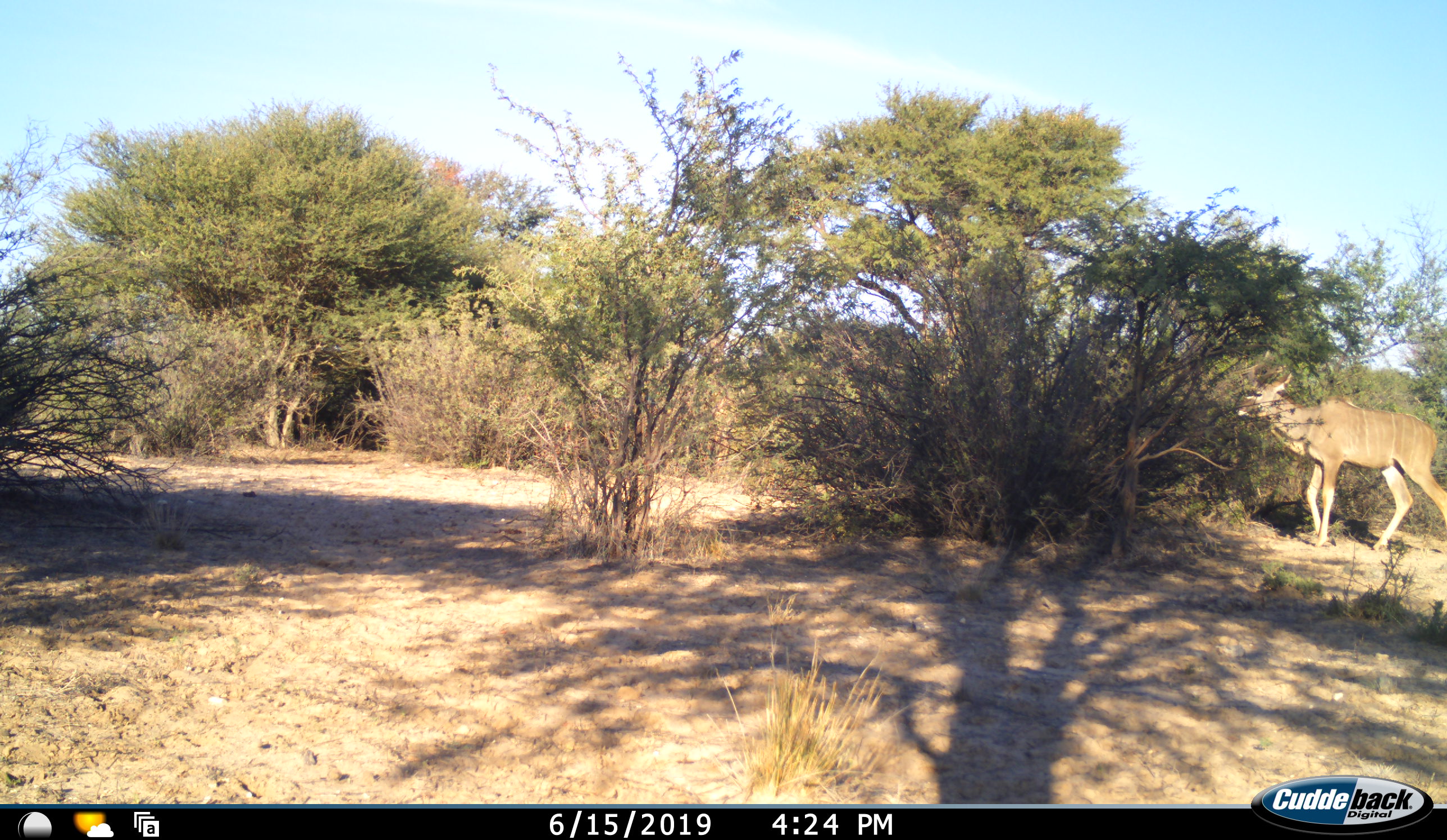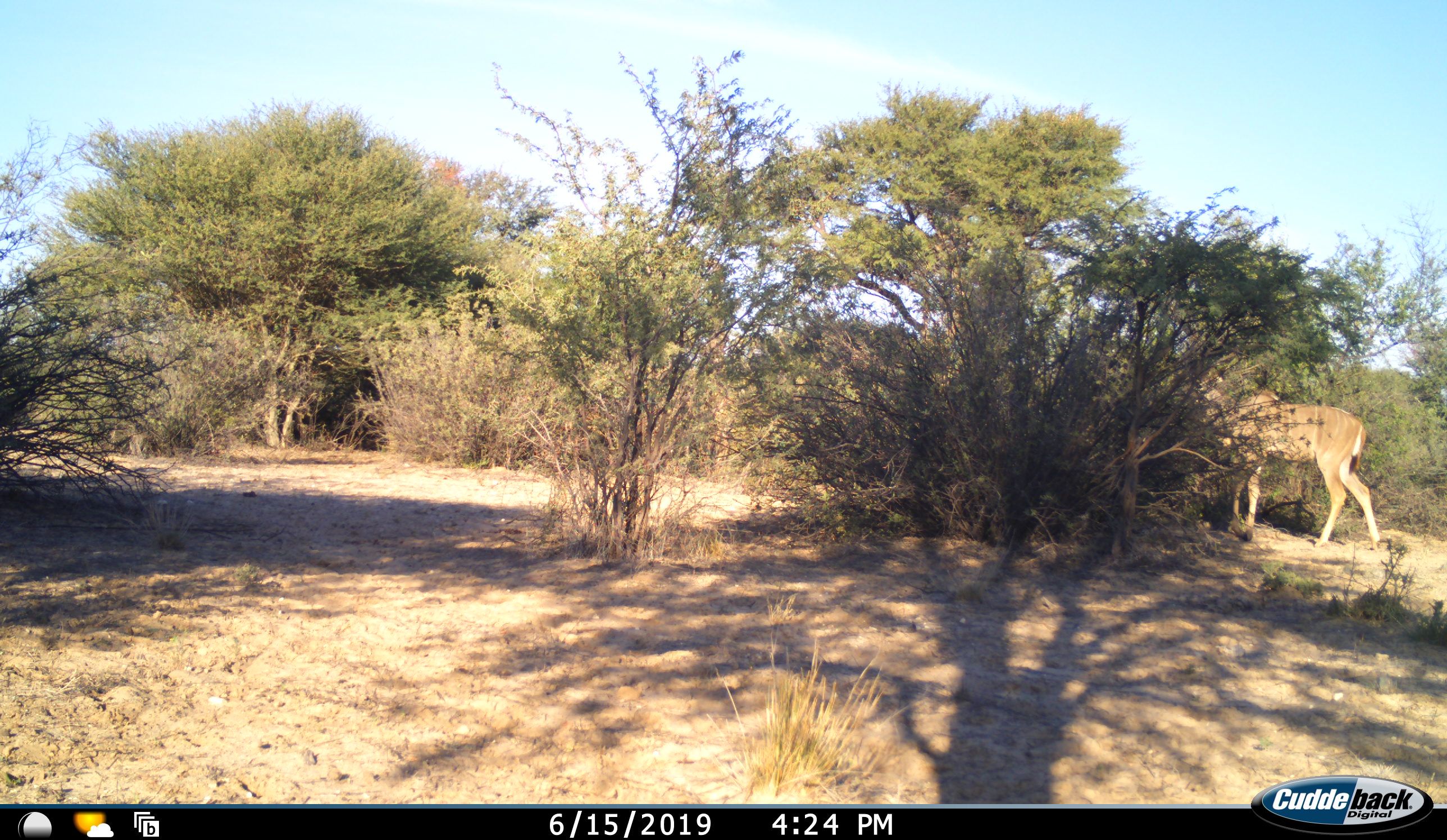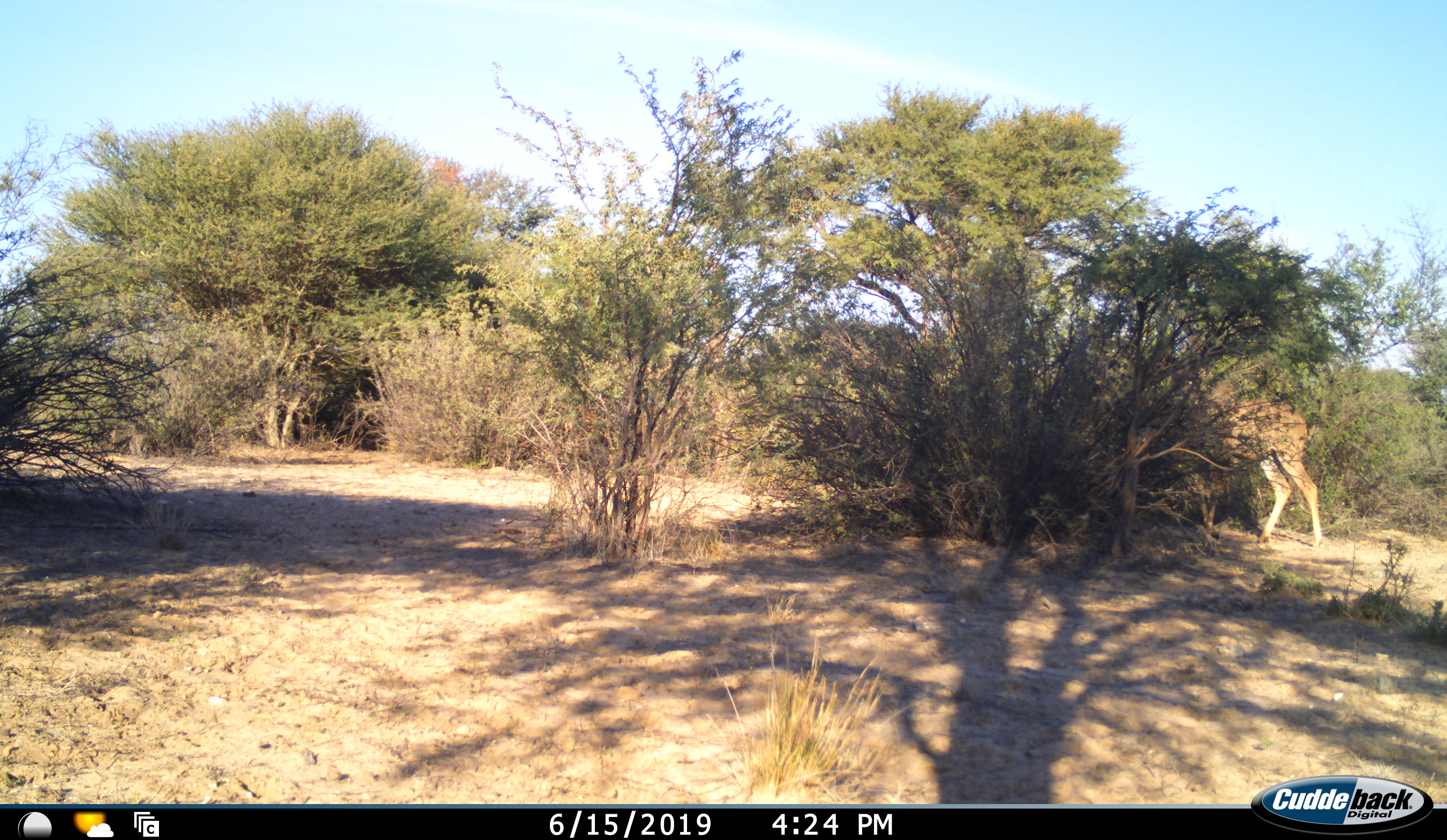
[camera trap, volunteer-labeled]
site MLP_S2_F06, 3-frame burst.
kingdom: Animalia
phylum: Chordata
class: Mammalia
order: Artiodactyla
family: Bovidae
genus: Tragelaphus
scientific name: Tragelaphus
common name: kudu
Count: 1.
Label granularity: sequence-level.